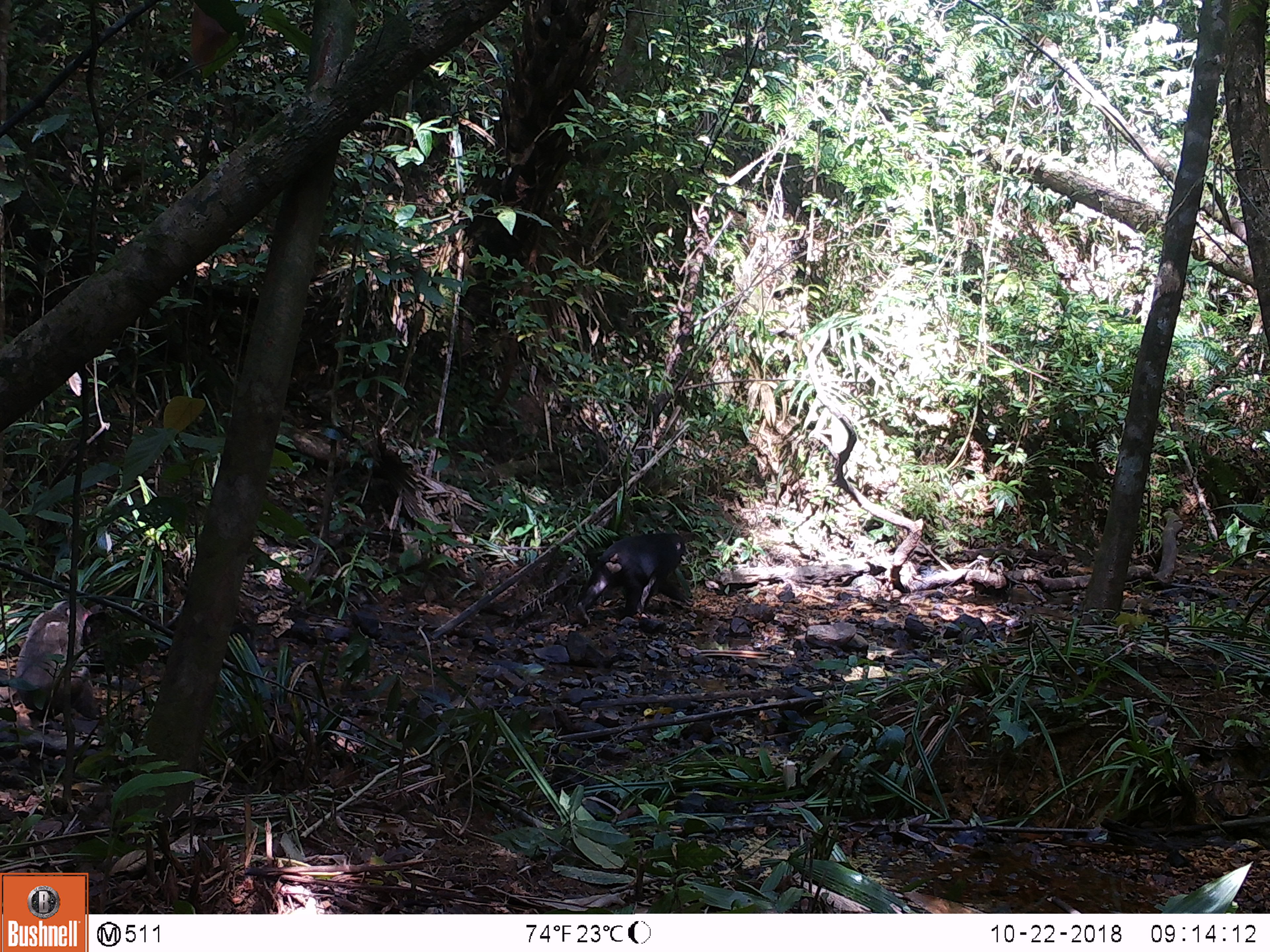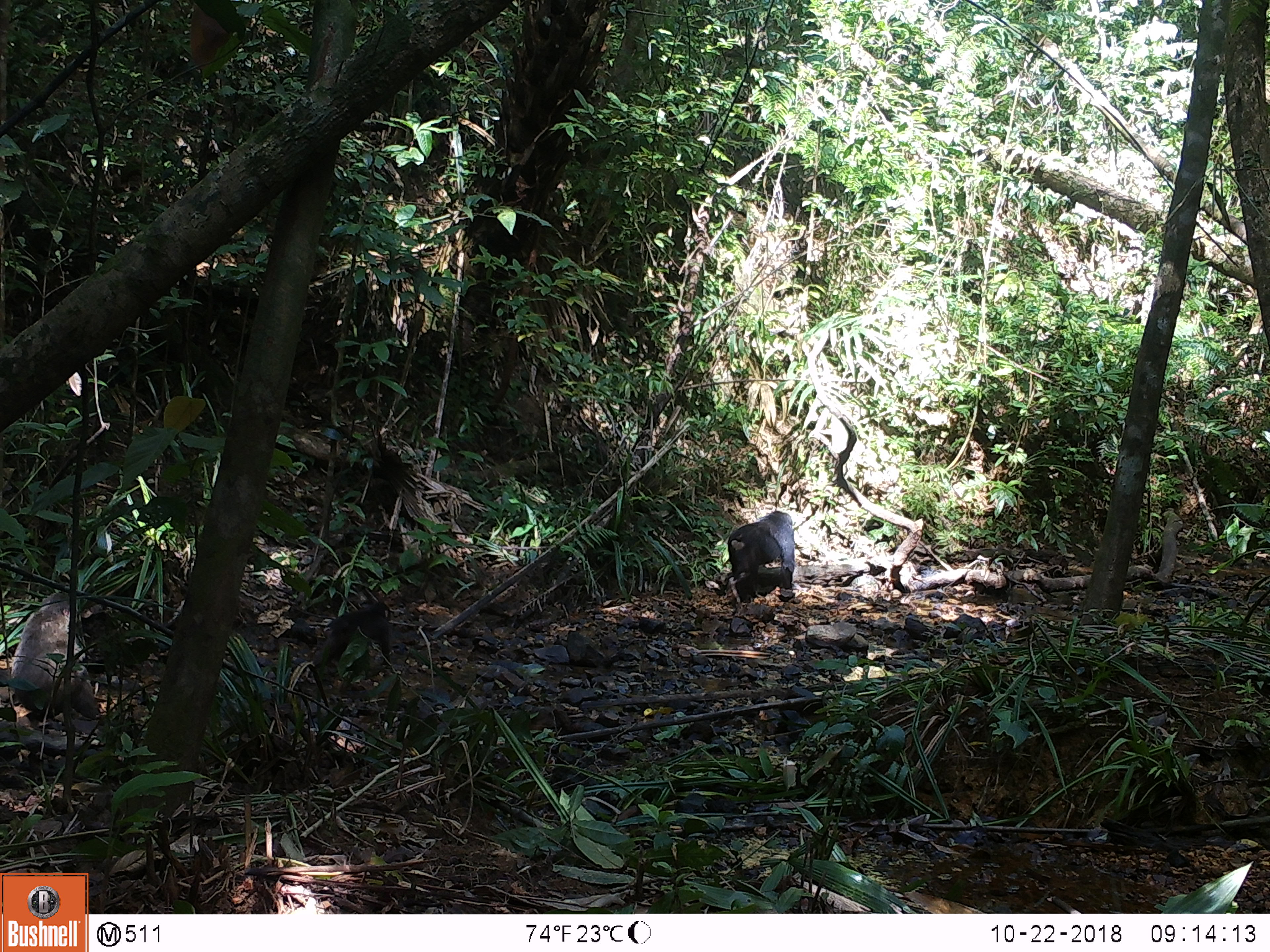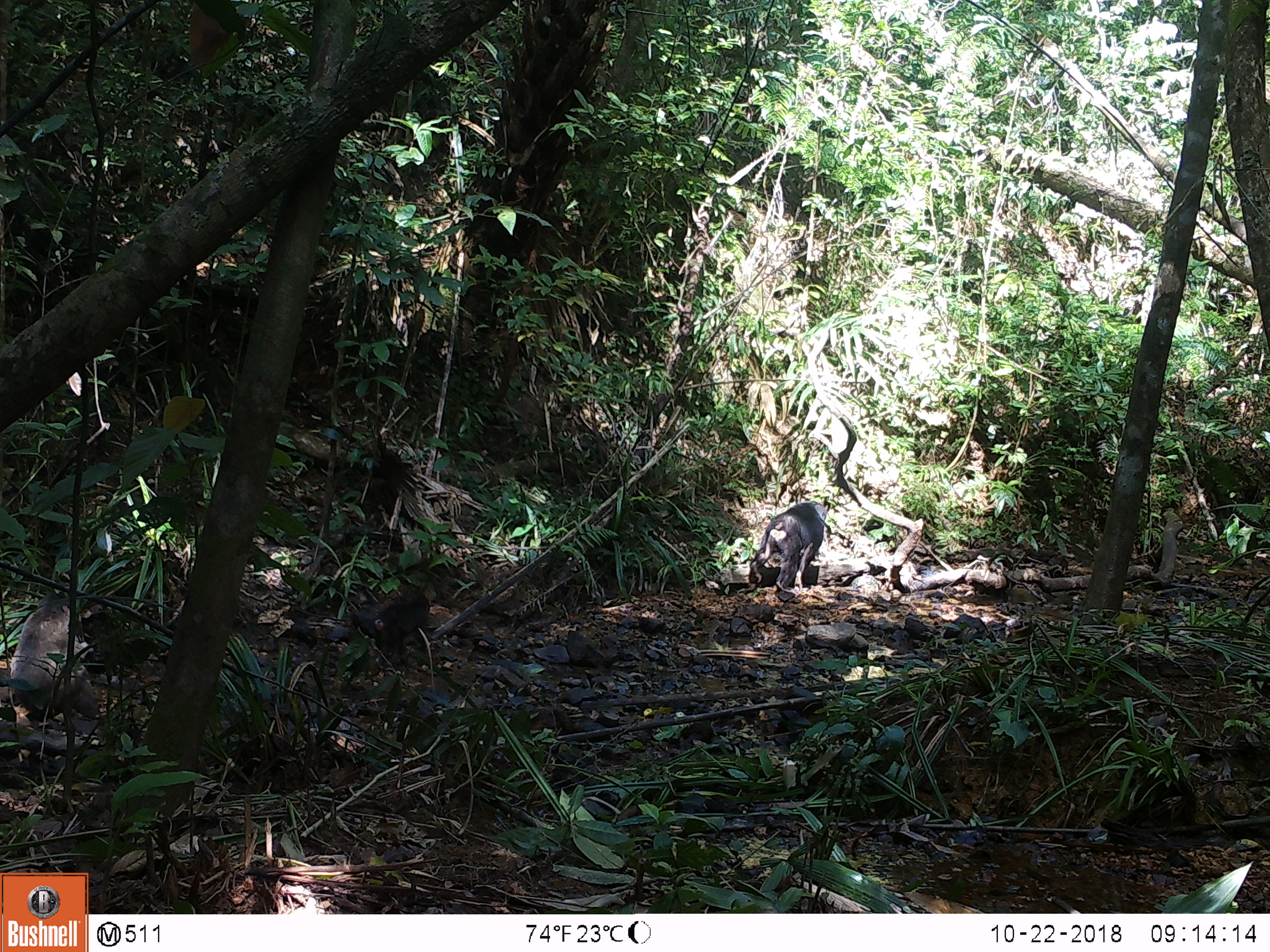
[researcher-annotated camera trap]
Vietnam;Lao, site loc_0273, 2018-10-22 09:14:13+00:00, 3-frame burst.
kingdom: Animalia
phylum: Chordata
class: Mammalia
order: Primates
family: Cercopithecidae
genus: Macaca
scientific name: Macaca arctoides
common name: stump-tailed macaque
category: stump tailed macaque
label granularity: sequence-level